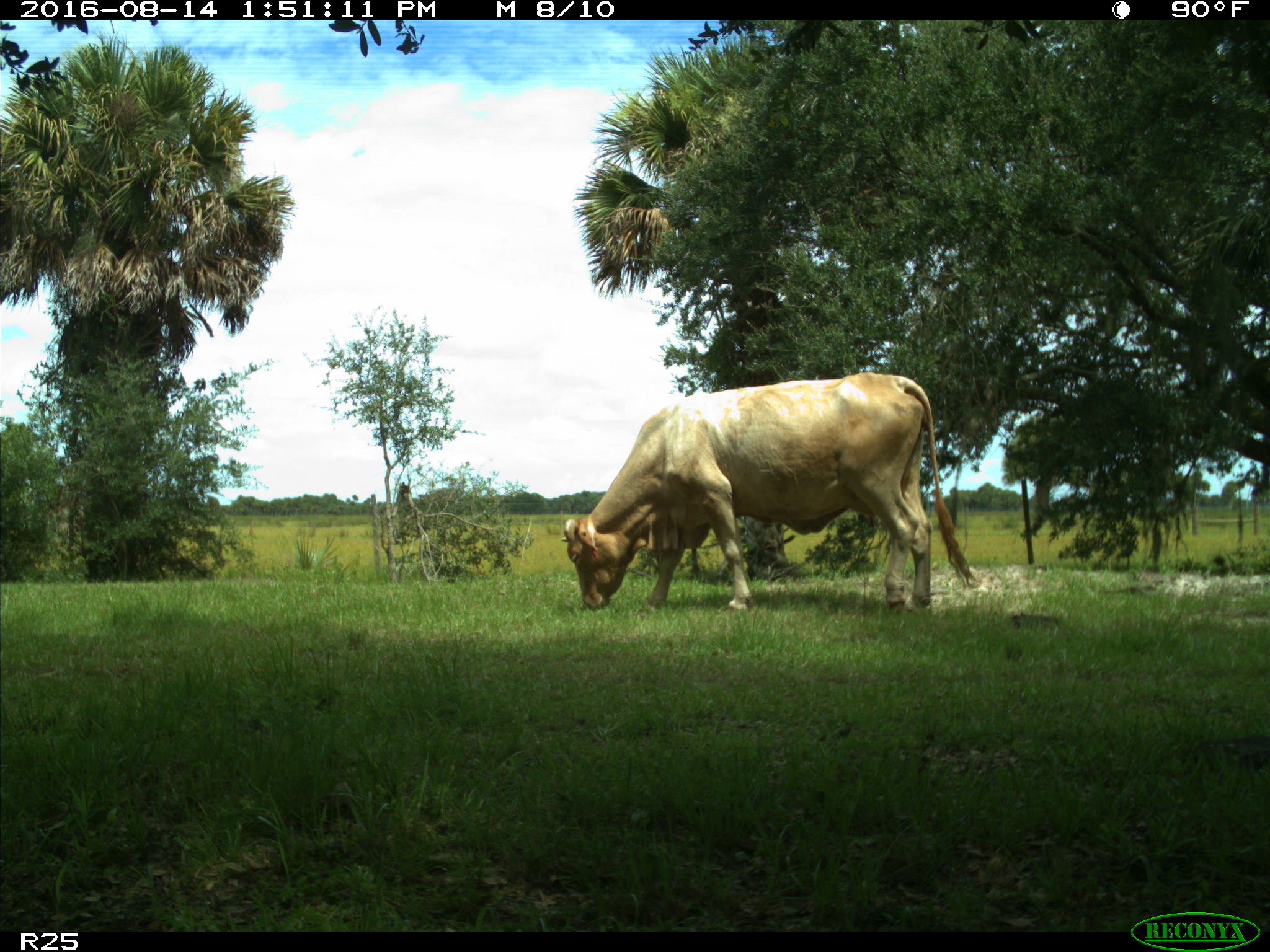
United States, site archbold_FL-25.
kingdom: Animalia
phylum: Chordata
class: Mammalia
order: Artiodactyla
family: Bovidae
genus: Bos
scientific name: Bos taurus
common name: domestic cow